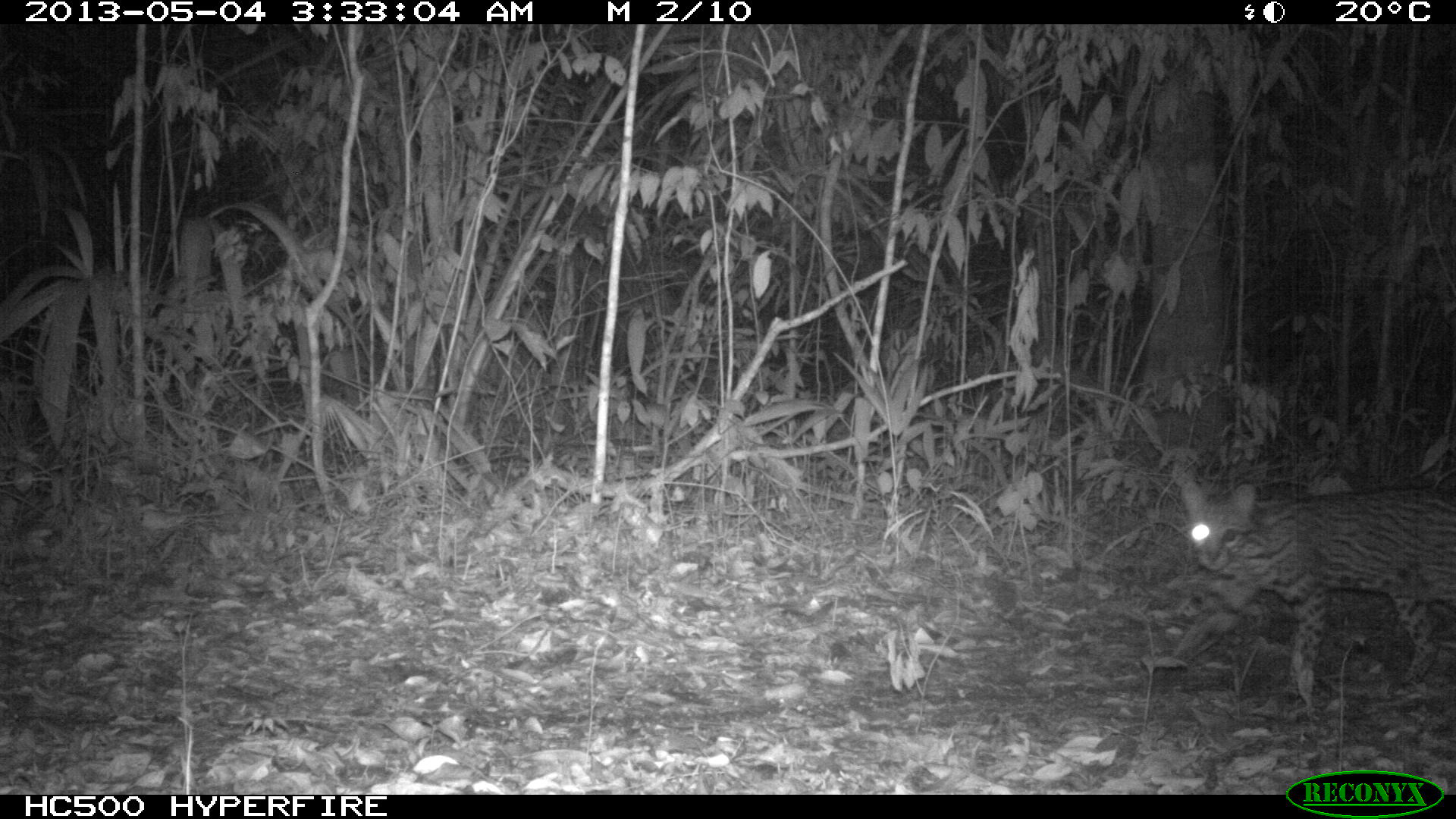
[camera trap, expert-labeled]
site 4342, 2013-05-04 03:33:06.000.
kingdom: Animalia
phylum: Chordata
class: Mammalia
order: Carnivora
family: Felidae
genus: Leopardus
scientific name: Leopardus pardalis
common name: ocelot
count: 1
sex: female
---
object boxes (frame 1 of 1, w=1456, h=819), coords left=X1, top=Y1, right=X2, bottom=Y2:
leopardus pardalis: left=1169, top=475, right=1456, bottom=704